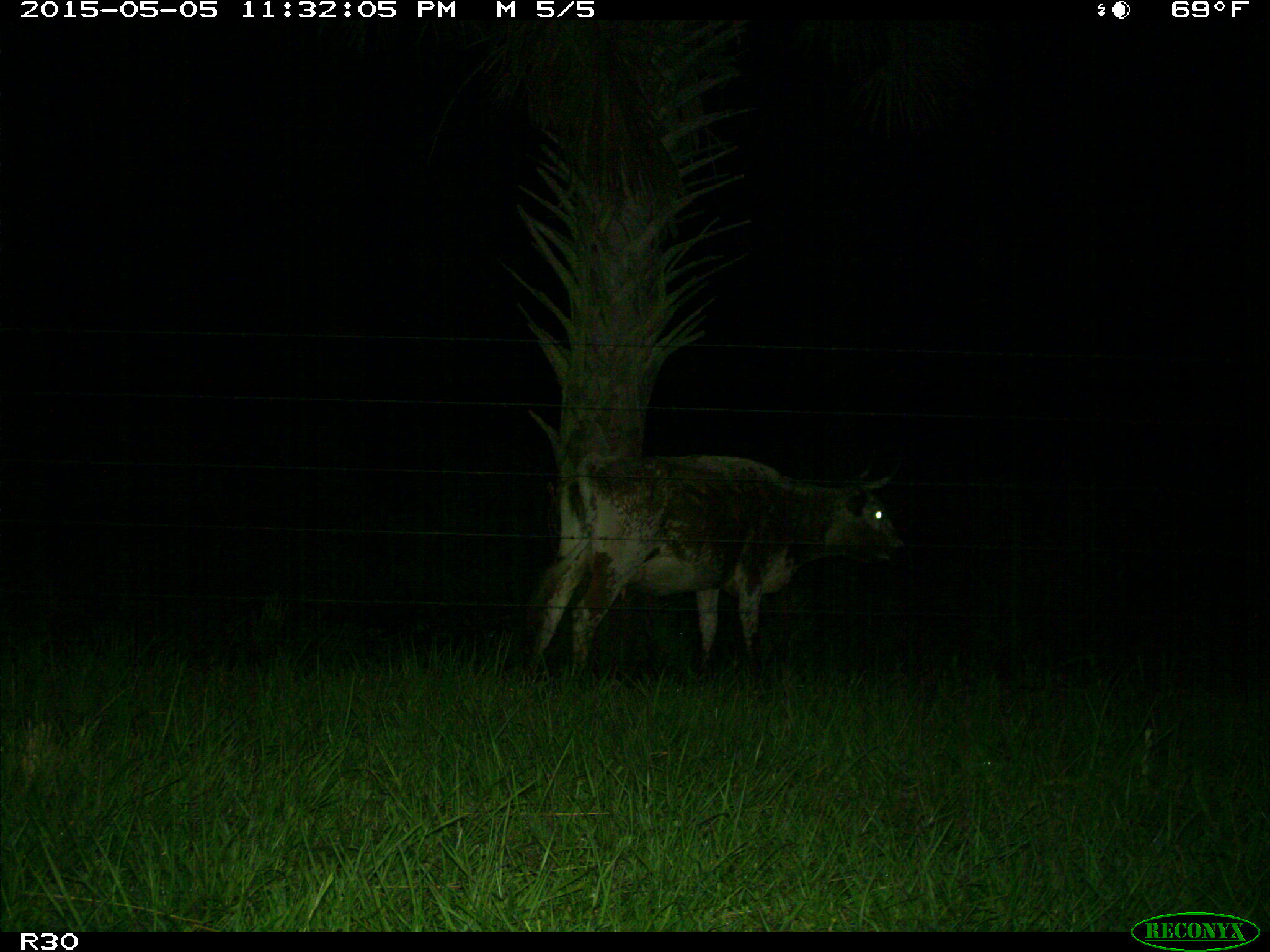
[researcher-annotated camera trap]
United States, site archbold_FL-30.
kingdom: Animalia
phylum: Chordata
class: Mammalia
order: Artiodactyla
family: Bovidae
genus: Bos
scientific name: Bos taurus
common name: domestic cow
Bos taurus (domestic cow).